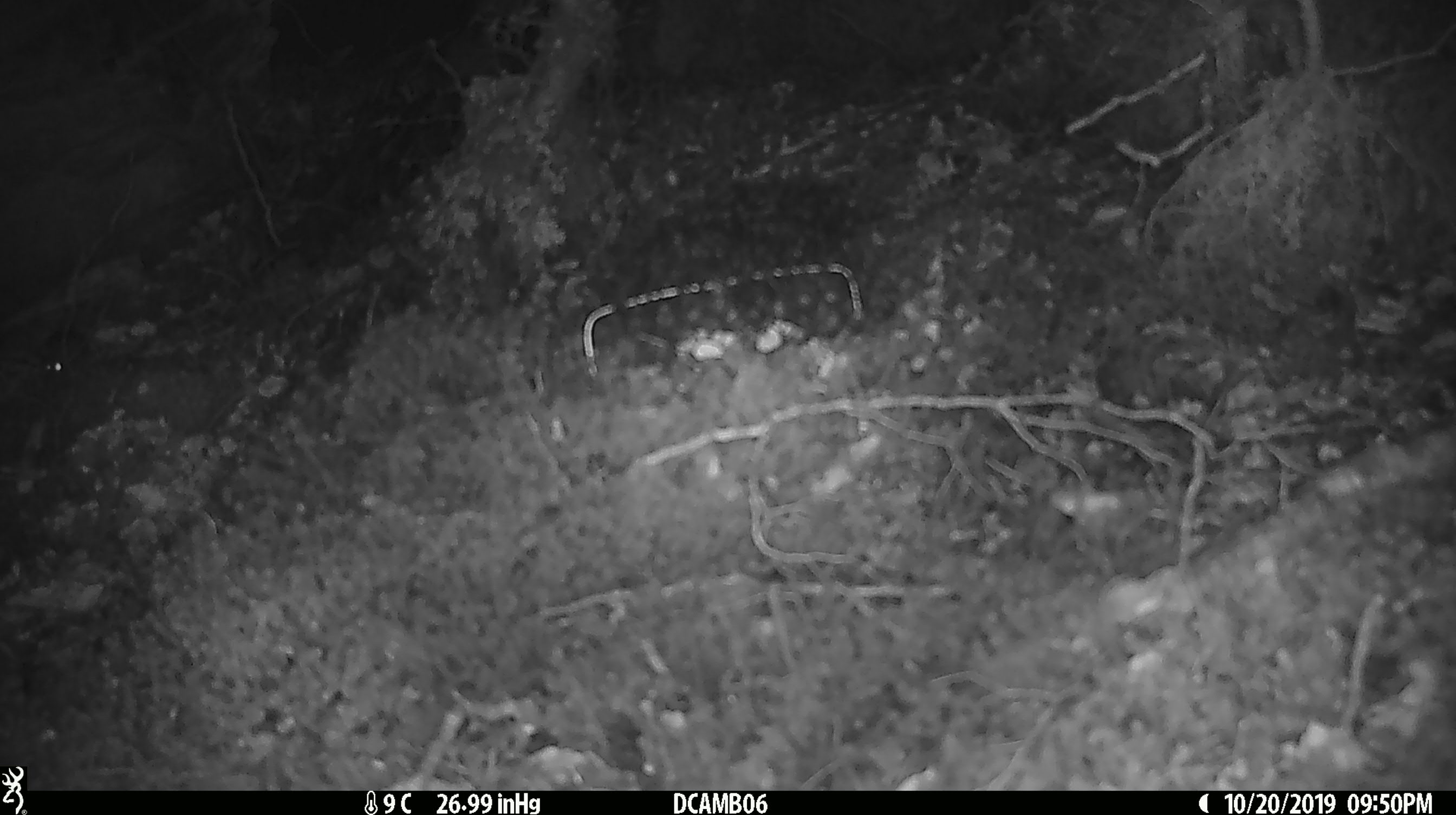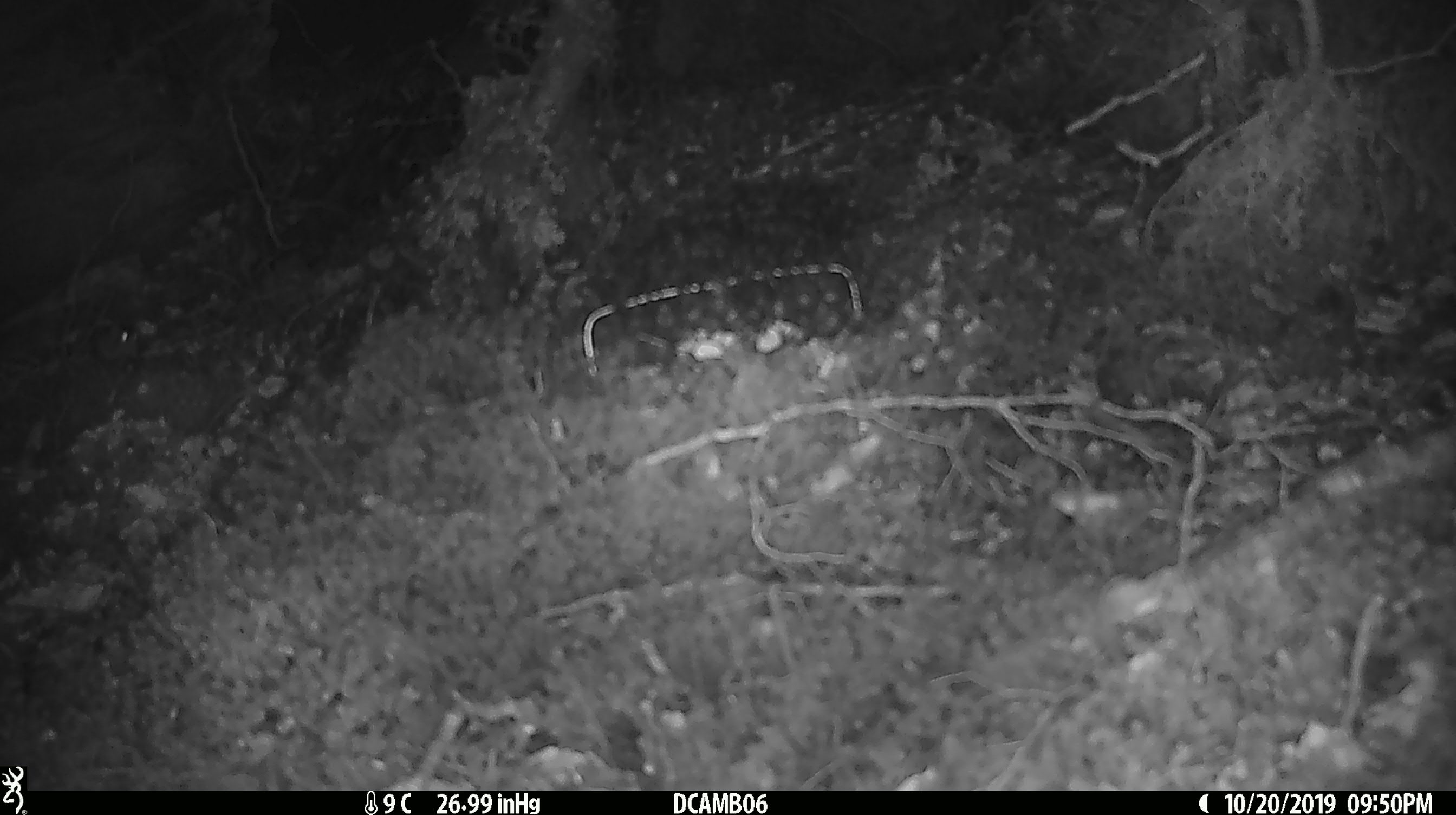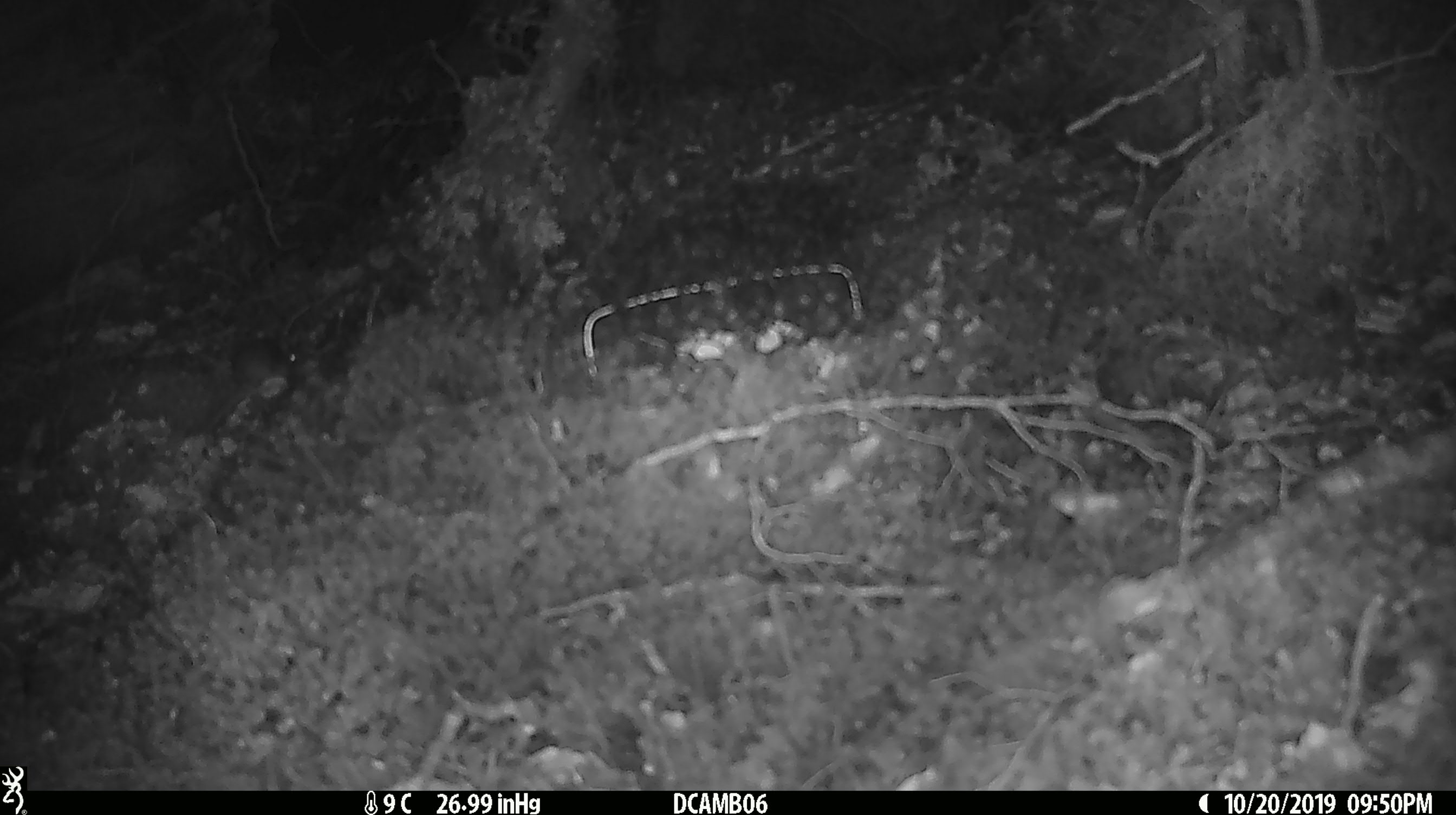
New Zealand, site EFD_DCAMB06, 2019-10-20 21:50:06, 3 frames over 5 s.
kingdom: Animalia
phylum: Chordata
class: Mammalia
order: Rodentia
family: Muridae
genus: Mus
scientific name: Mus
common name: mouse